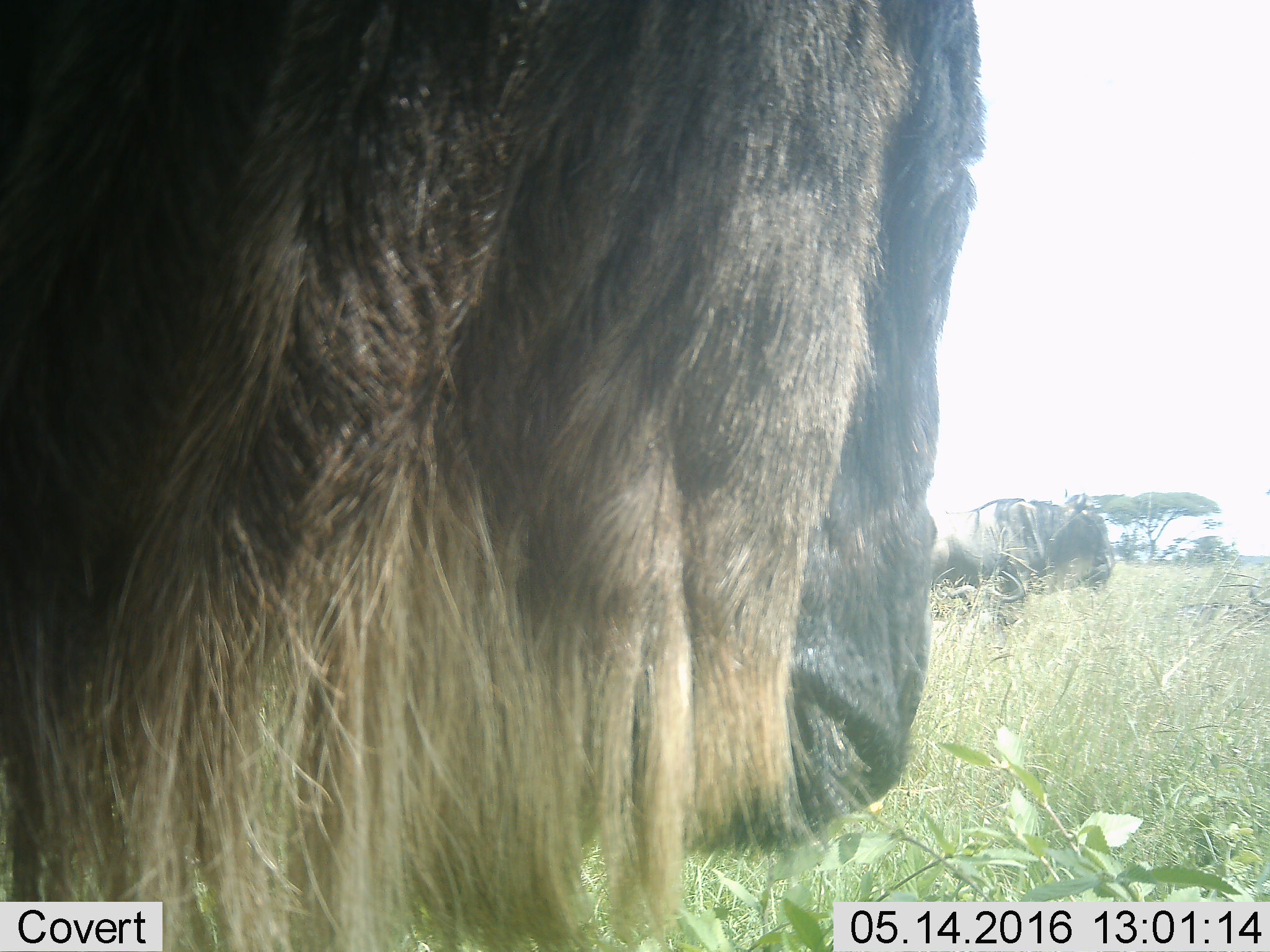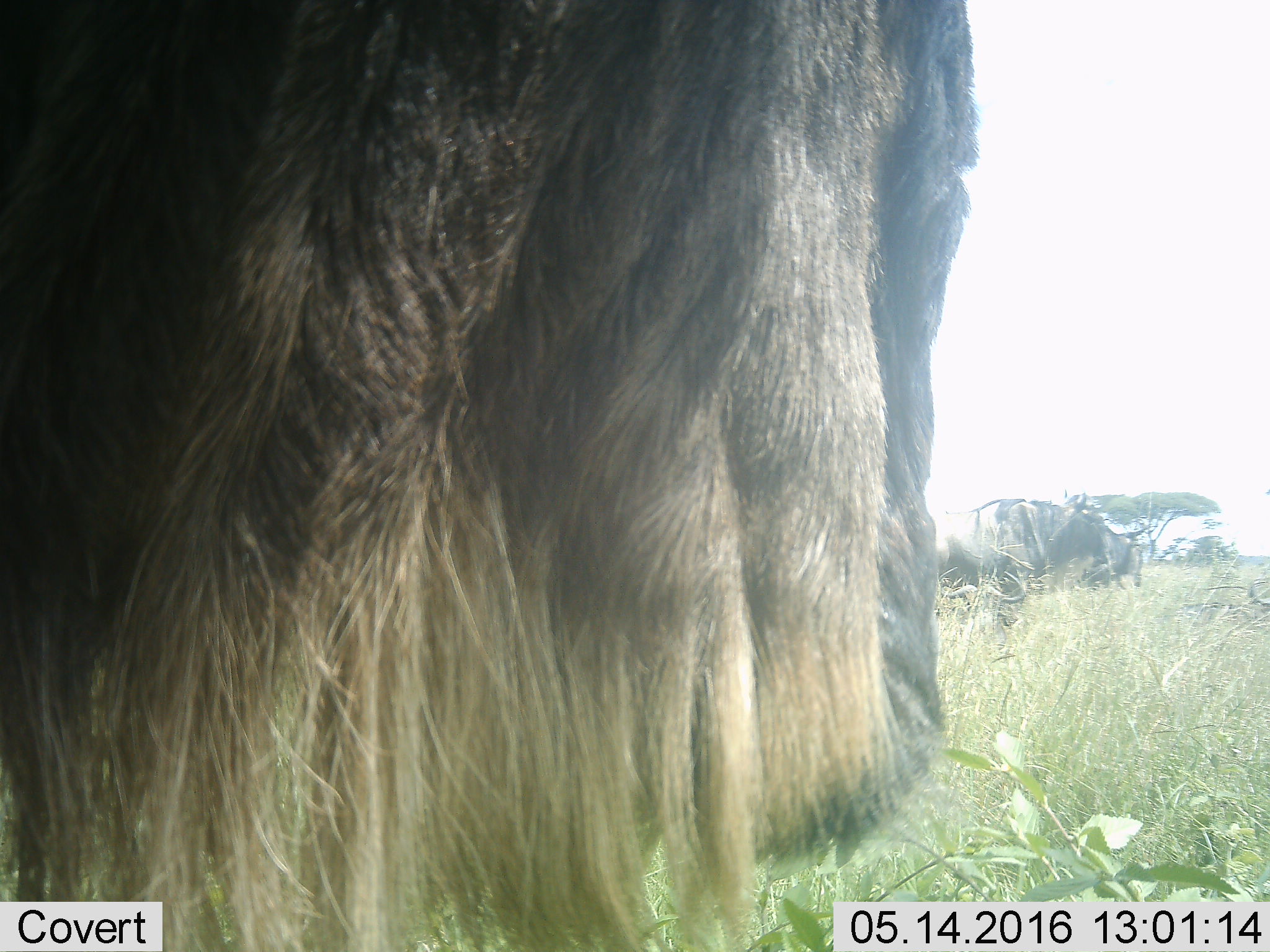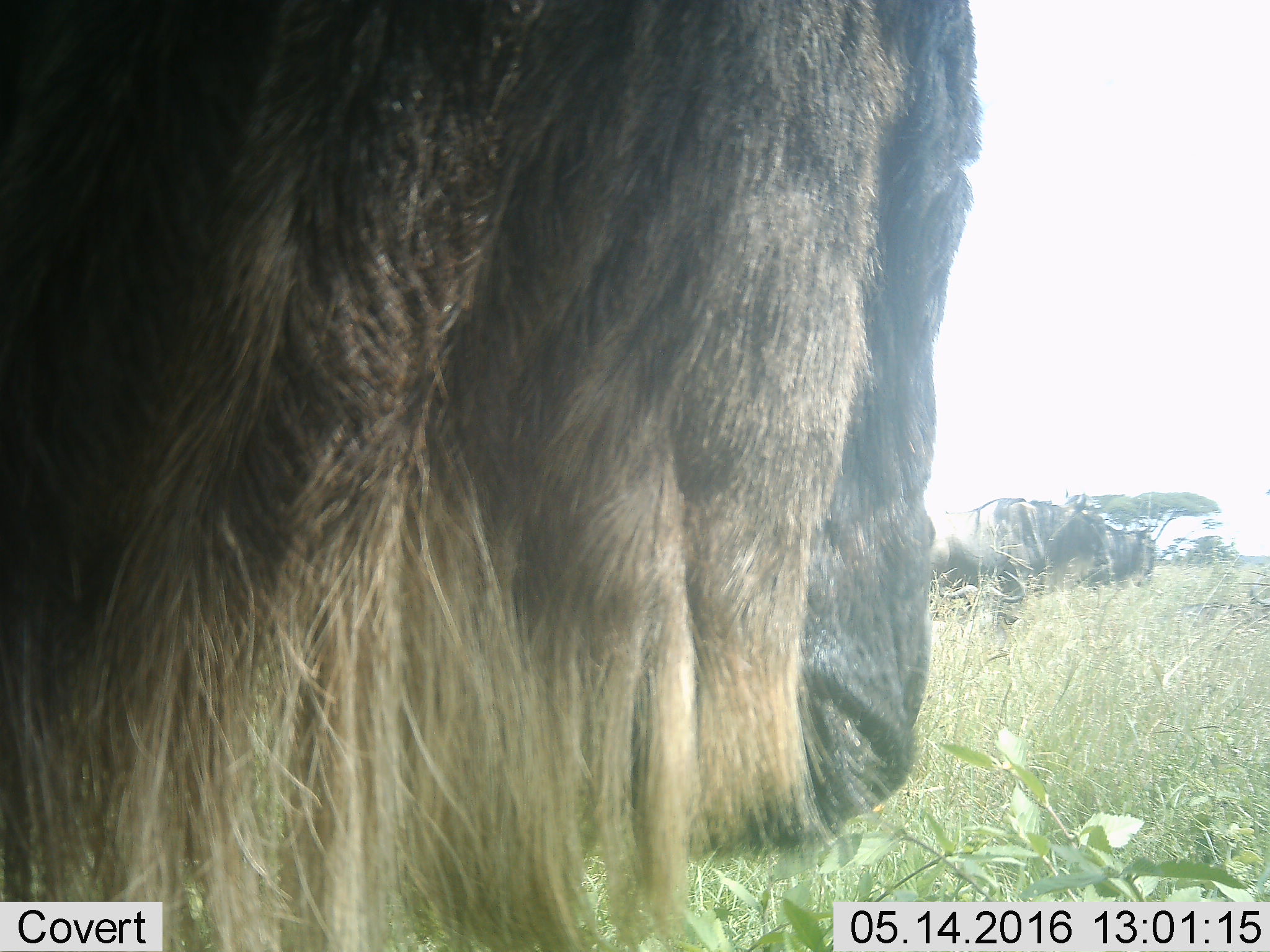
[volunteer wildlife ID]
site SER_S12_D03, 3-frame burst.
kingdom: Animalia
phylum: Chordata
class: Mammalia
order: Artiodactyla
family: Bovidae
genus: Connochaetes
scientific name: Connochaetes taurinus taurinus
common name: blue wildebeest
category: wildebeestblue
Wildebeestblue (blue wildebeest) (Connochaetes taurinus taurinus), count 3. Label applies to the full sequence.